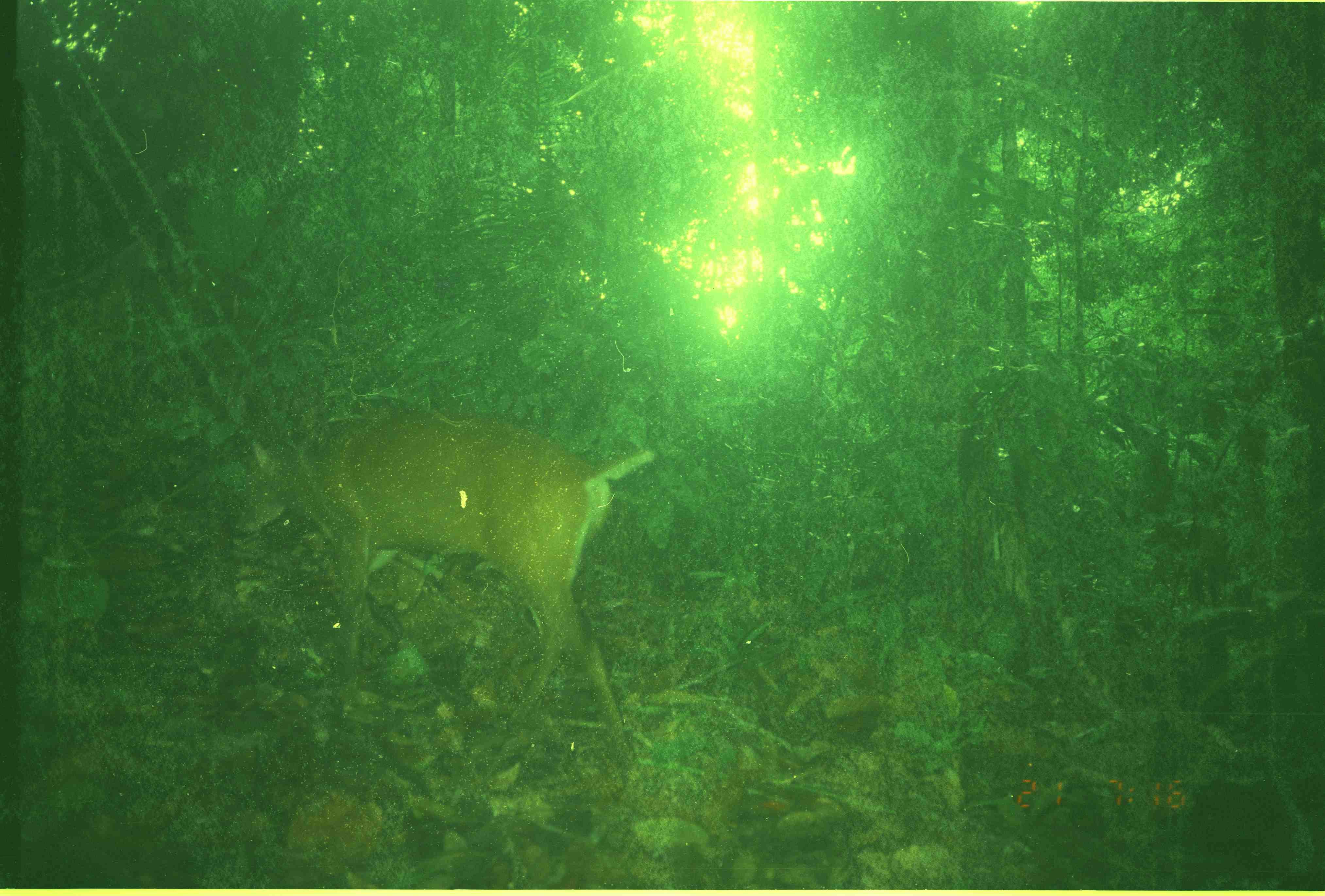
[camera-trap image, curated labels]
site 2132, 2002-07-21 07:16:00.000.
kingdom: Animalia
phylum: Chordata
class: Mammalia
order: Artiodactyla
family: Cervidae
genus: Muntiacus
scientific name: Muntiacus muntjak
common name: southern red muntjac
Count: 1.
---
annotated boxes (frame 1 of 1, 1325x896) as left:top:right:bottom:
muntiacus muntjak: 235:417:657:780